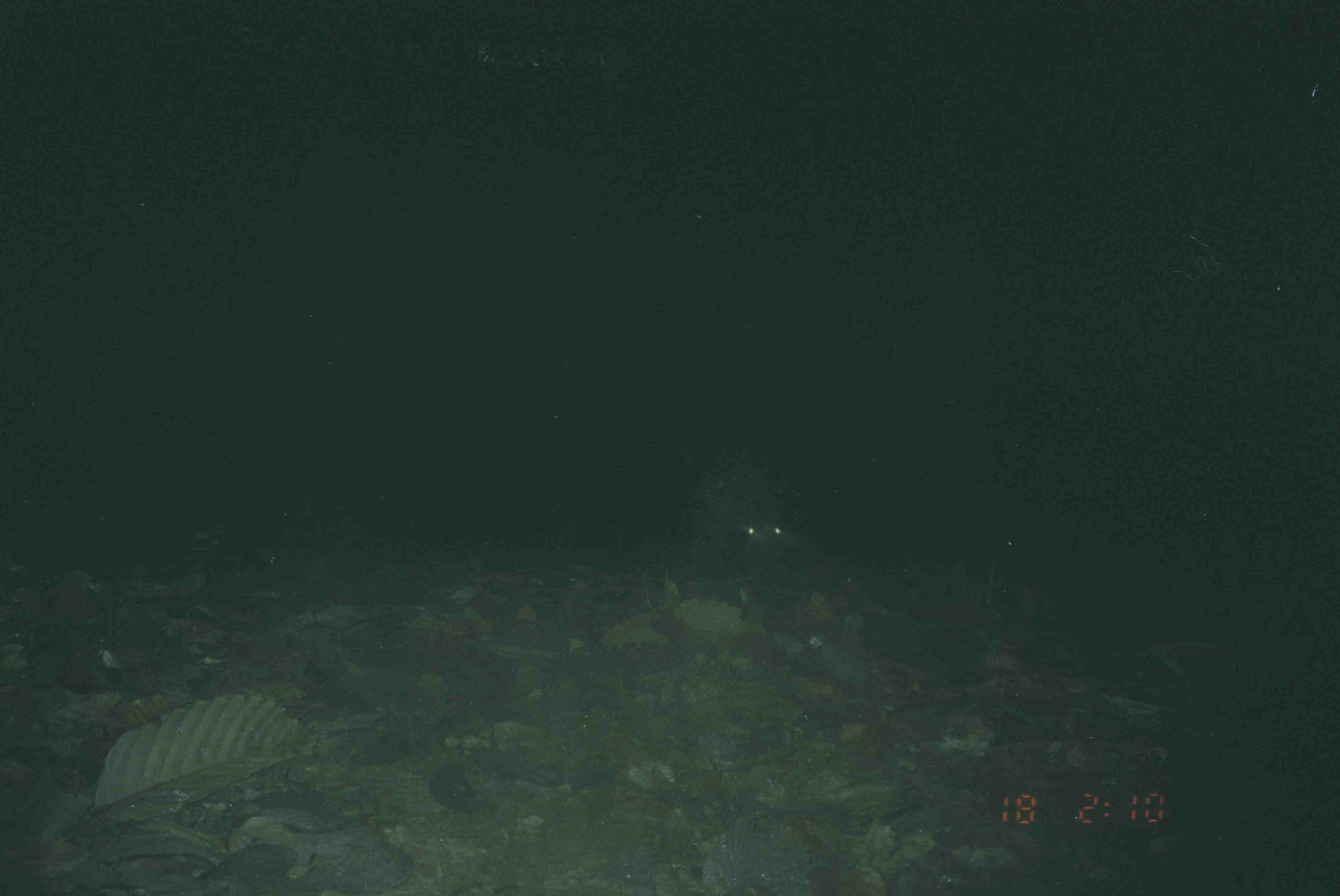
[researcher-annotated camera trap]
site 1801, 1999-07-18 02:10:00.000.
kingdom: Animalia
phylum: Chordata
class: Mammalia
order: Rodentia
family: Hystricidae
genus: Hystrix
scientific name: Hystrix brachyura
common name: east asian porcupine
Hystrix brachyura (east asian porcupine), count 1.